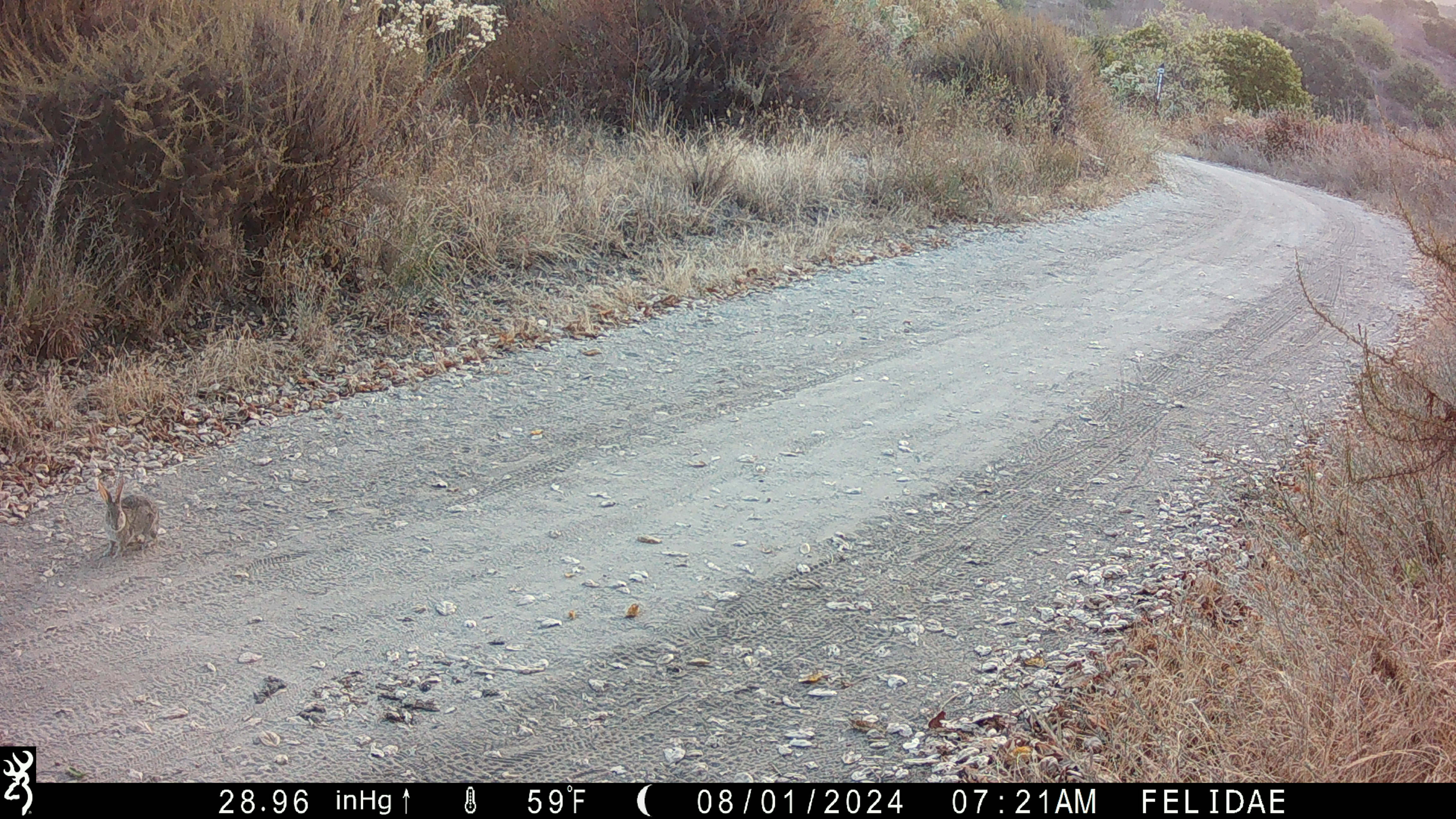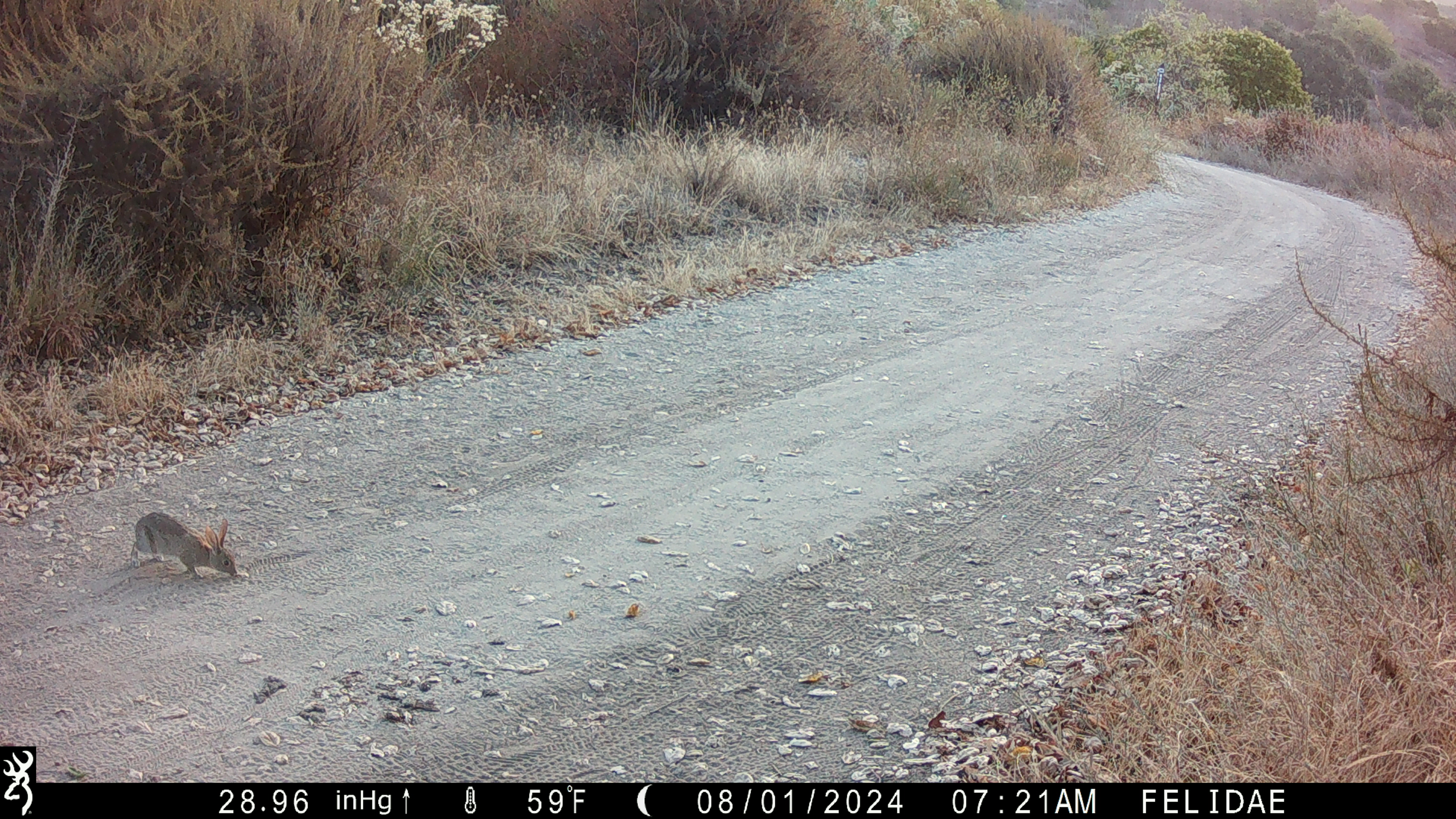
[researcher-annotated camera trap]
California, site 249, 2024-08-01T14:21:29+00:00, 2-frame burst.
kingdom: Animalia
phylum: Chordata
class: Mammalia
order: Lagomorpha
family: Leporidae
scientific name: Leporidae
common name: rabbit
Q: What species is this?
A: Rabbit (Leporidae).